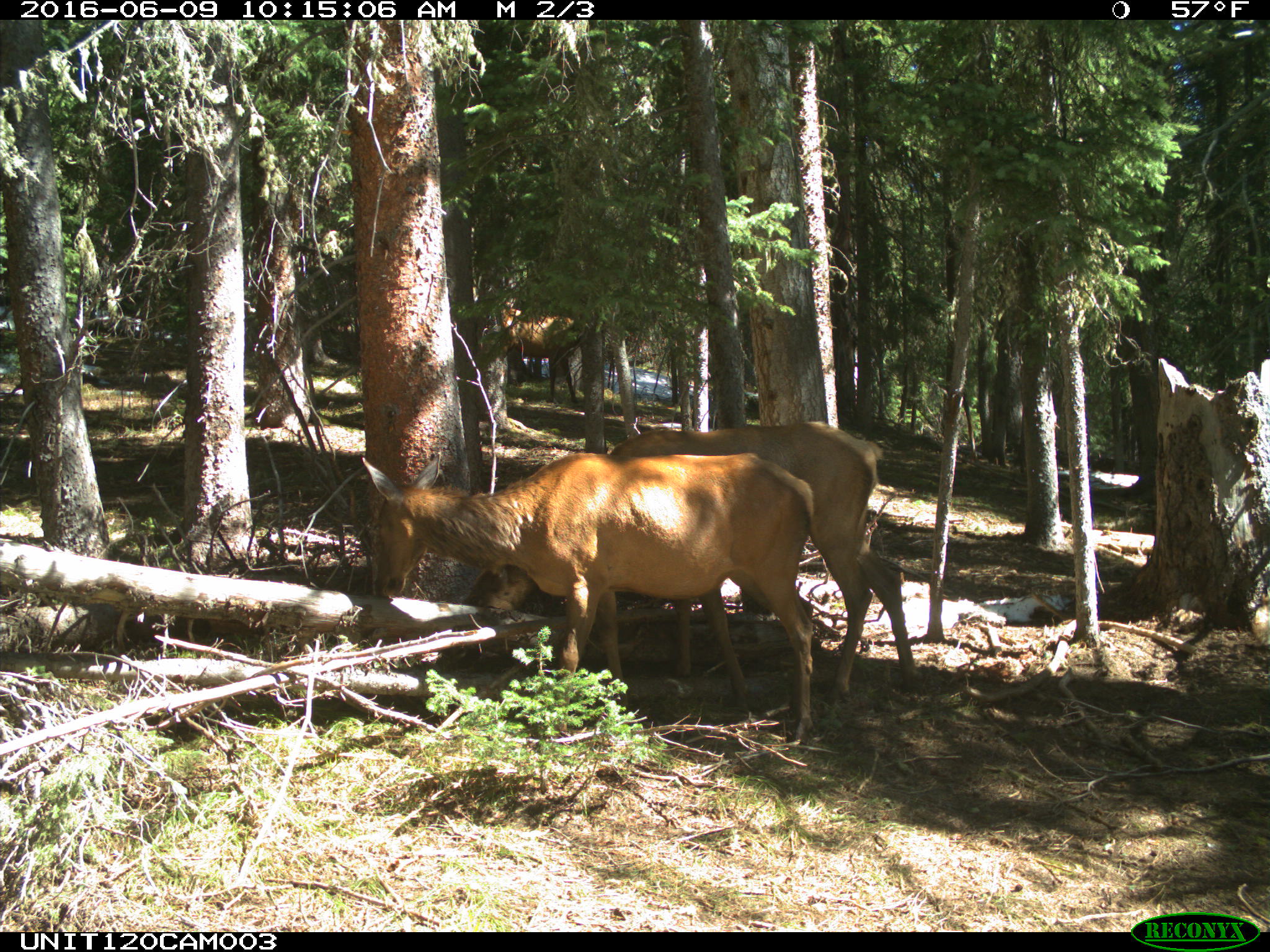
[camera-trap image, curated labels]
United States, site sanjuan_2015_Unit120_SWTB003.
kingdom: Animalia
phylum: Chordata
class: Mammalia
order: Artiodactyla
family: Cervidae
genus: Cervus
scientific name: Cervus elaphus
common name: red deer